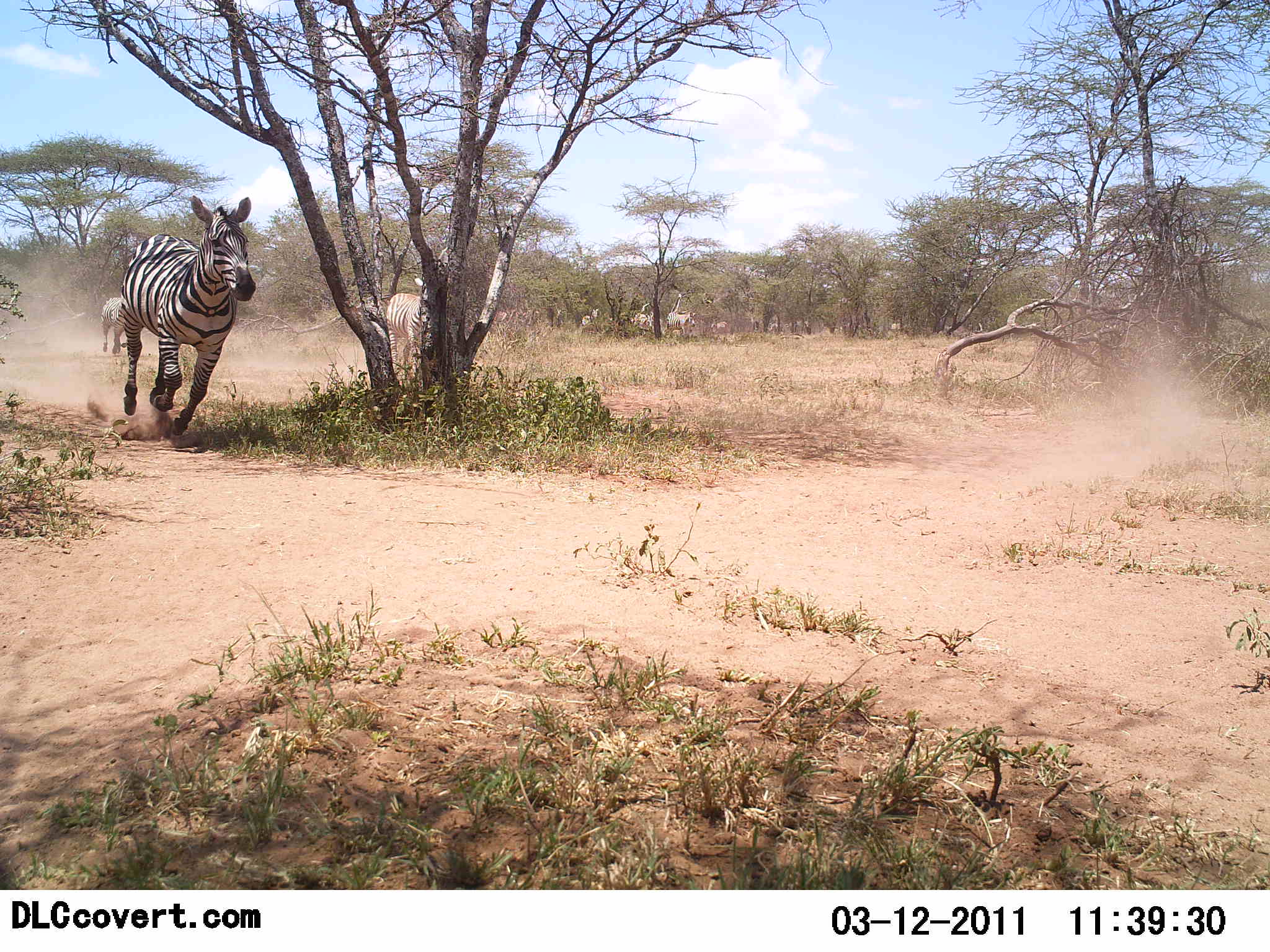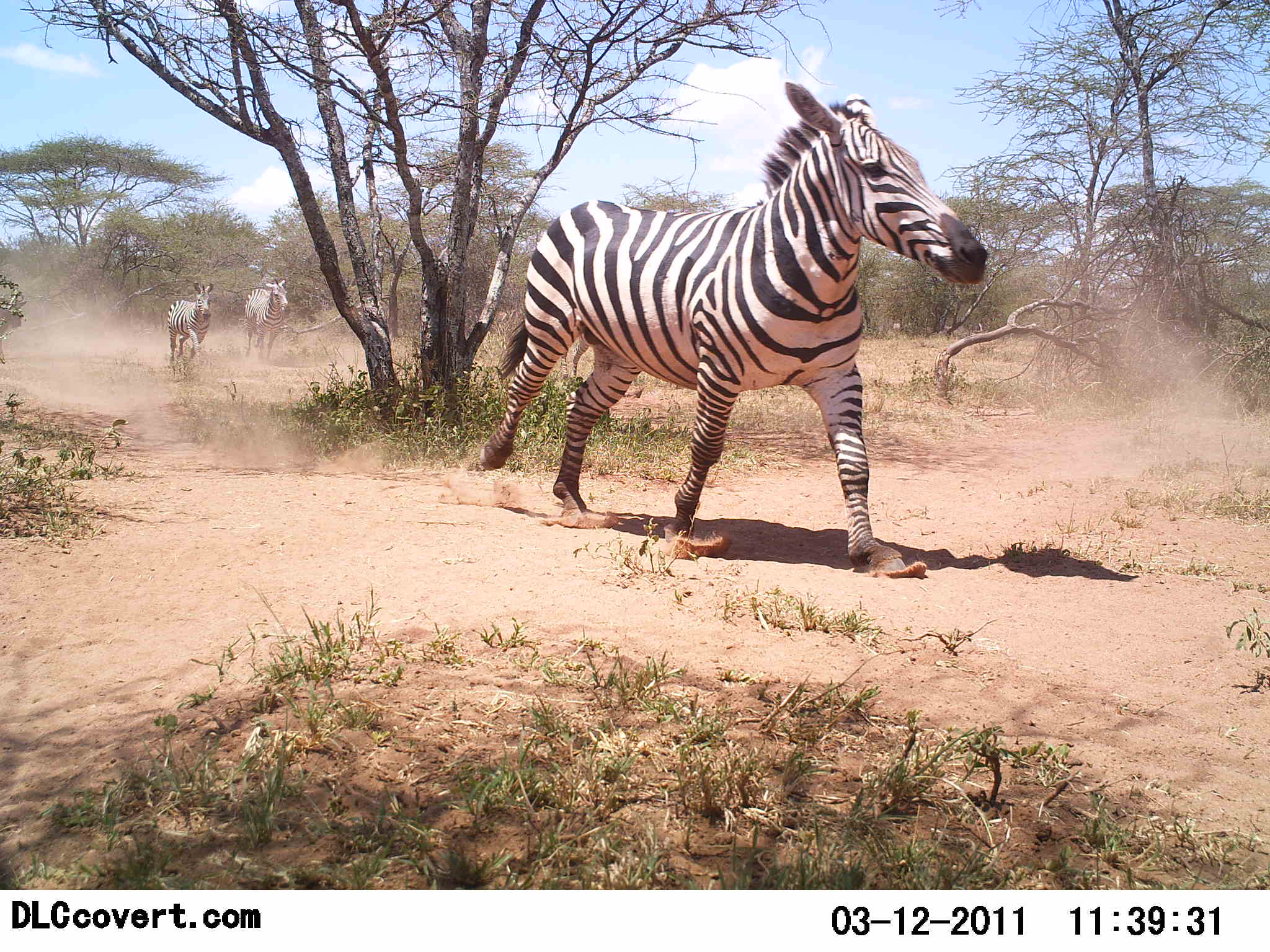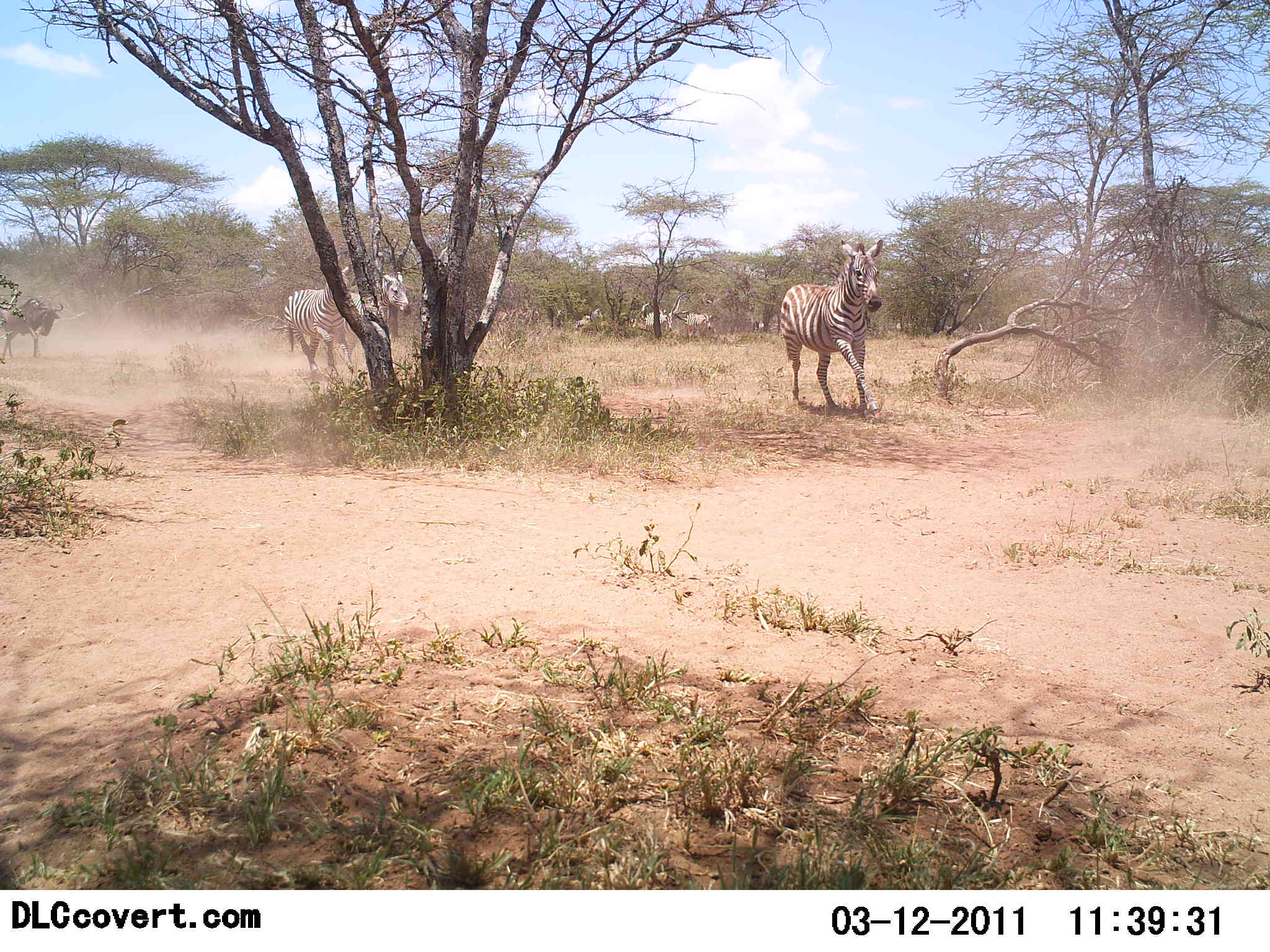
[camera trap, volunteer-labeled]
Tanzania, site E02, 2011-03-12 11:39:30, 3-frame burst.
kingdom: Animalia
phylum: Chordata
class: Mammalia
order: Artiodactyla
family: Bovidae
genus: Connochaetes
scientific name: Connochaetes taurinus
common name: blue wildebeest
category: wildebeest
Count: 1.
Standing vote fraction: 11%.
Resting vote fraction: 0%.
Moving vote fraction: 89%.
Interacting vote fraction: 0%.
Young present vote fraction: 0%.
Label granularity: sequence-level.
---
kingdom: Animalia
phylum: Chordata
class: Mammalia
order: Perissodactyla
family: Equidae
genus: Equus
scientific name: Equus quagga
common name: plains zebra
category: zebra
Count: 4.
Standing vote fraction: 0%.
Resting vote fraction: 0%.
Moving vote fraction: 100%.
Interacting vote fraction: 0%.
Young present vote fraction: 0%.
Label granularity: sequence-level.